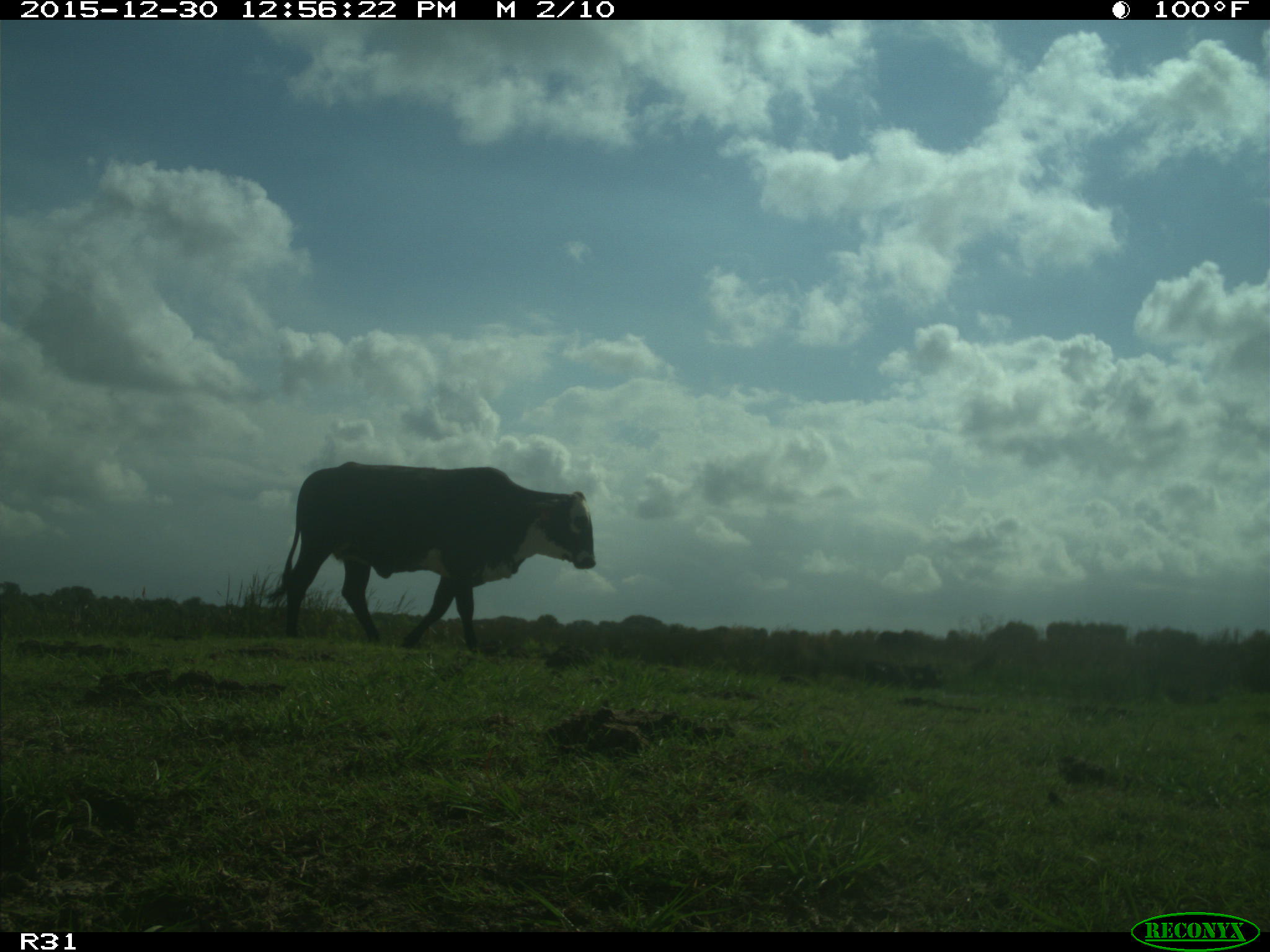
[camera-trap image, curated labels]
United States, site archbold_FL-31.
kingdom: Animalia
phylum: Chordata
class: Mammalia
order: Artiodactyla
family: Bovidae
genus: Bos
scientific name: Bos taurus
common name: domestic cow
Bos taurus (domestic cow).